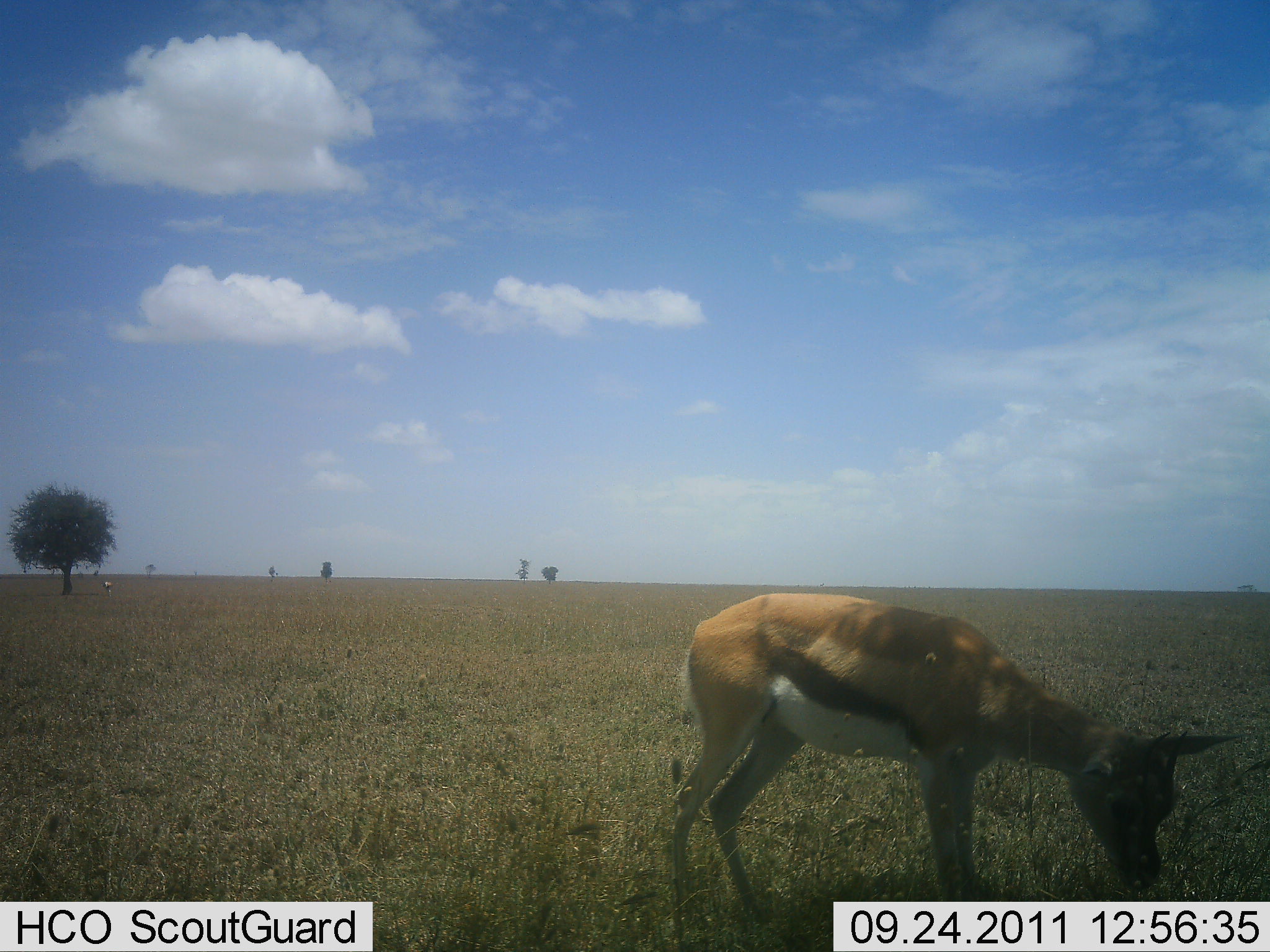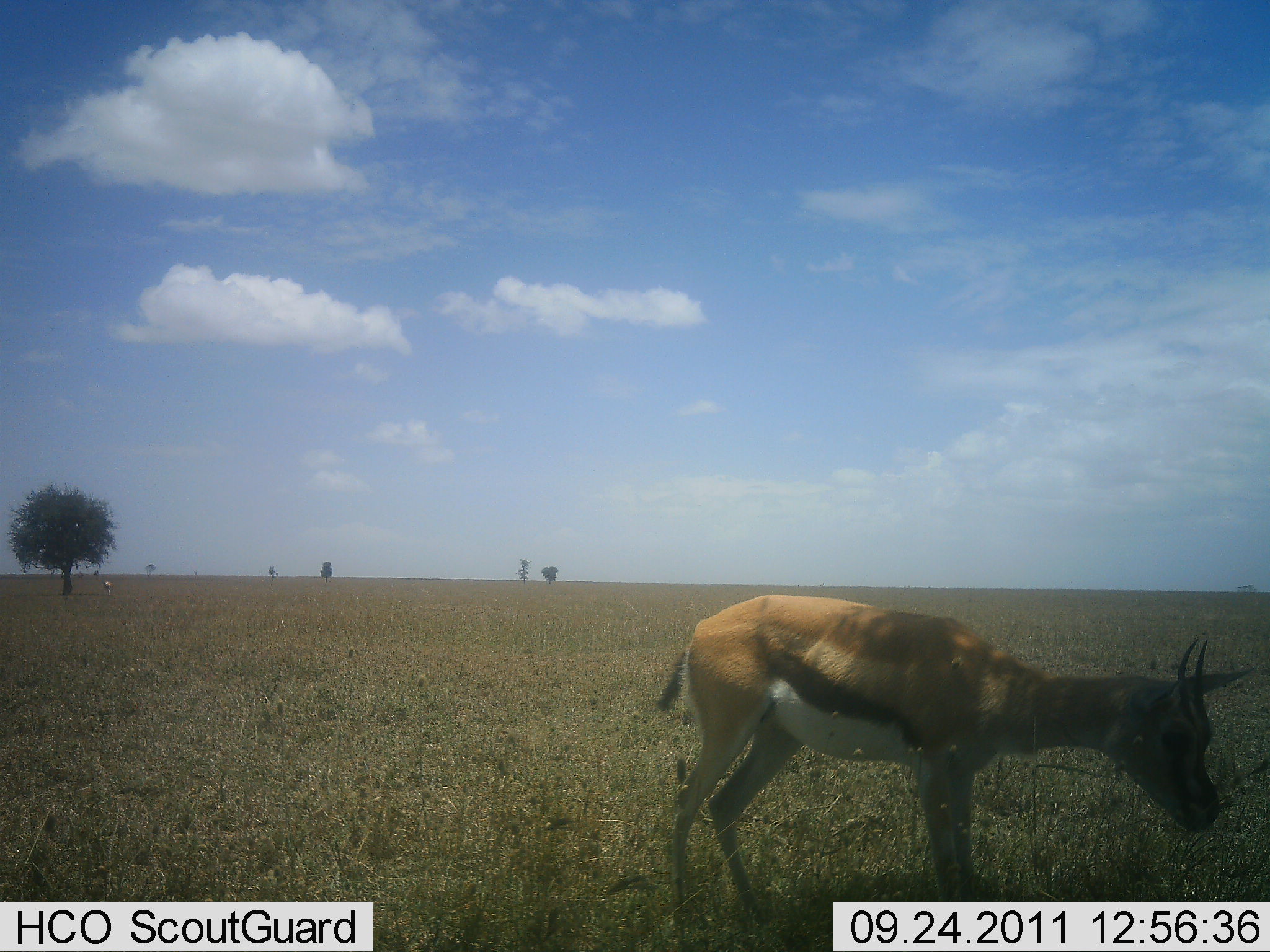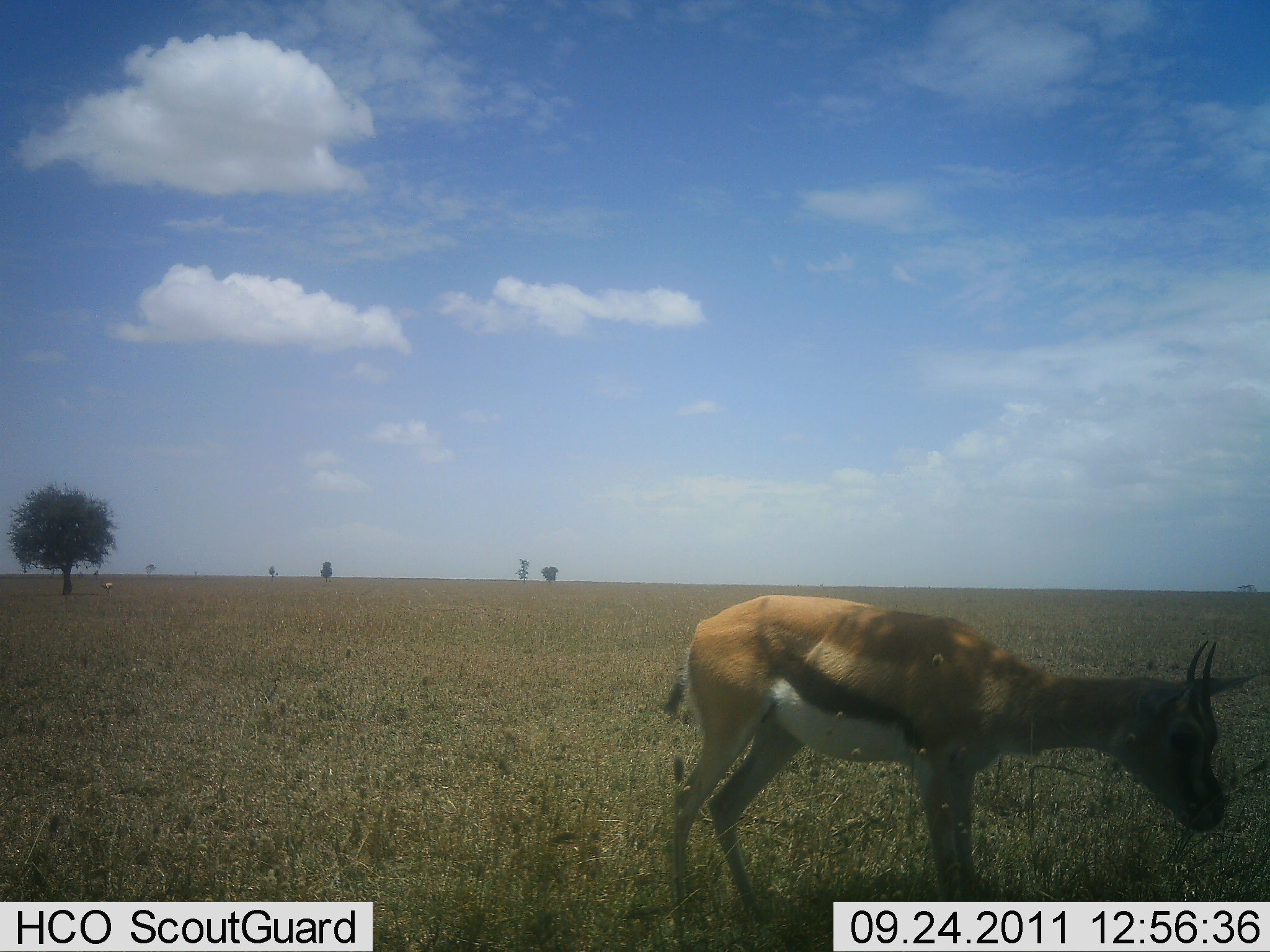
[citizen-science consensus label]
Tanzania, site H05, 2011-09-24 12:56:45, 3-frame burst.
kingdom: Animalia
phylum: Chordata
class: Mammalia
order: Artiodactyla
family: Bovidae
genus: Eudorcas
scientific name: Eudorcas thomsonii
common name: thomson's gazelle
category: gazellethomsons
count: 1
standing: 45%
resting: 0%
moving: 9%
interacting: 0%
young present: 9%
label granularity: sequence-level